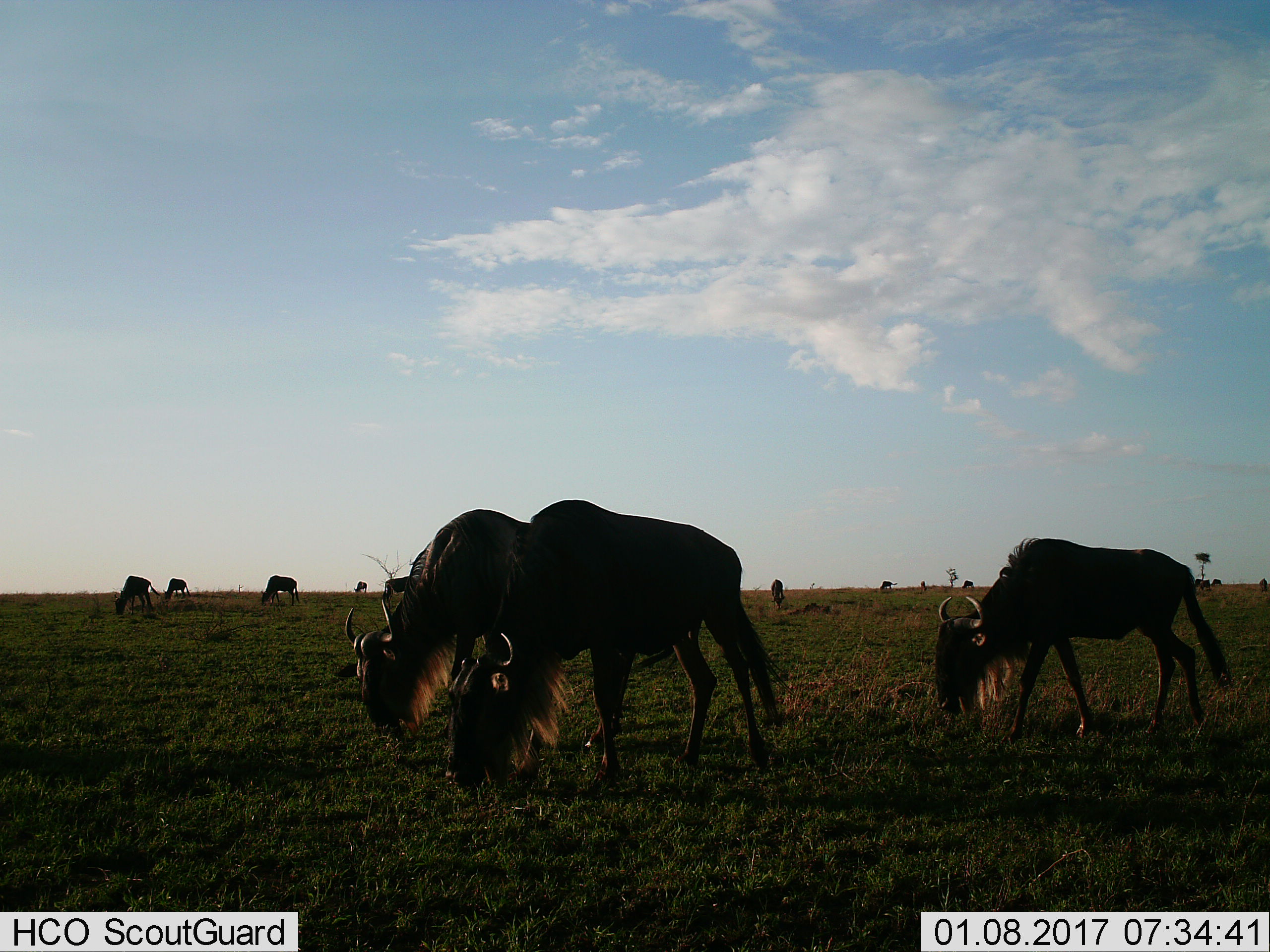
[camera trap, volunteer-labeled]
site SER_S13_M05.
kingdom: Animalia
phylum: Chordata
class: Mammalia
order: Artiodactyla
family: Bovidae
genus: Connochaetes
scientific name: Connochaetes taurinus taurinus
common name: blue wildebeest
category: wildebeestblue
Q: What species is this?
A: Wildebeestblue (blue wildebeest) (Connochaetes taurinus taurinus).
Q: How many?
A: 11-50.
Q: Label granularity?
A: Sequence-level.